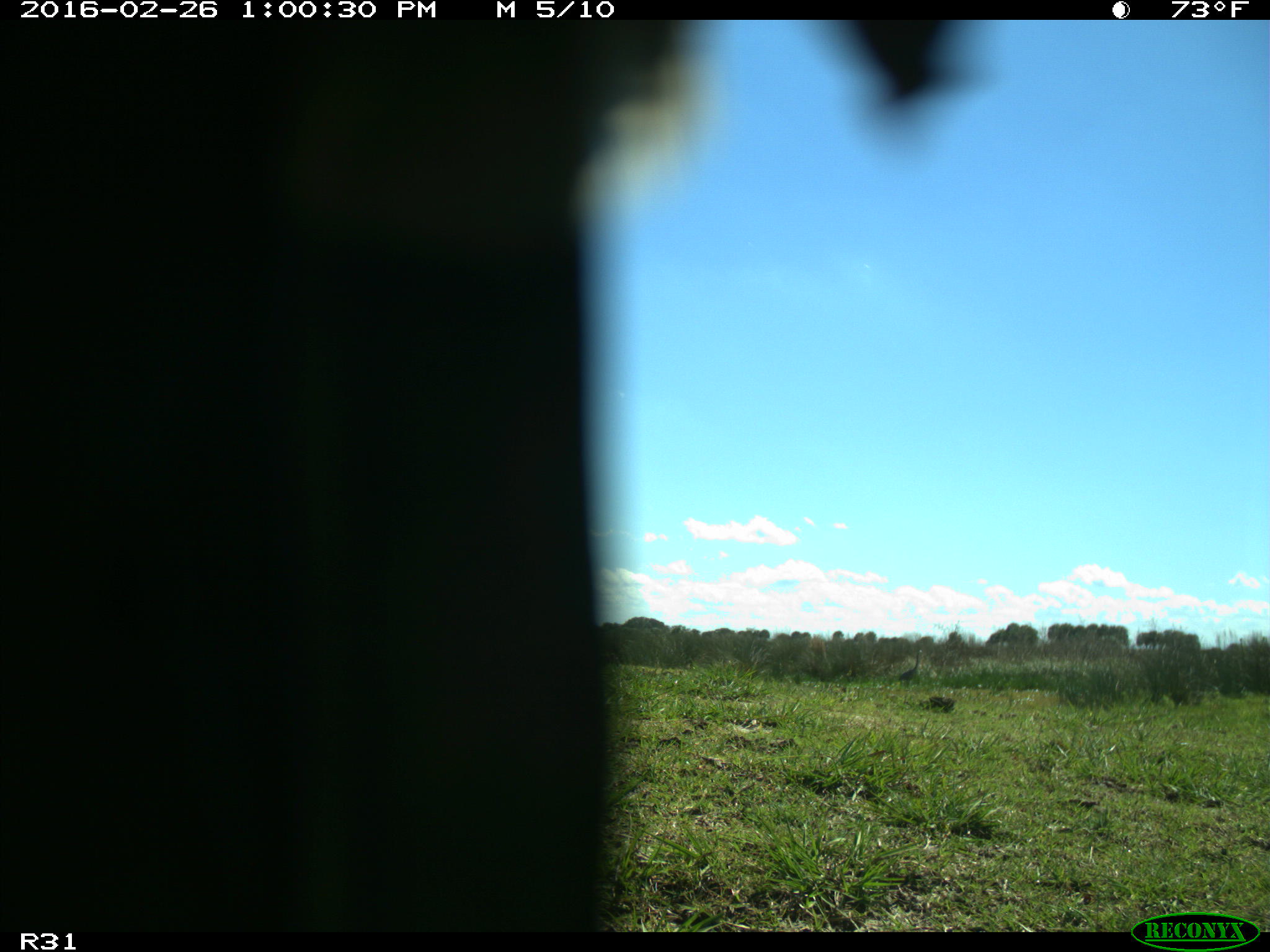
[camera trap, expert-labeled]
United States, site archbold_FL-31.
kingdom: Animalia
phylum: Chordata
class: Aves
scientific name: Aves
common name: birds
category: unidentified bird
Unidentified bird (birds) (Aves).